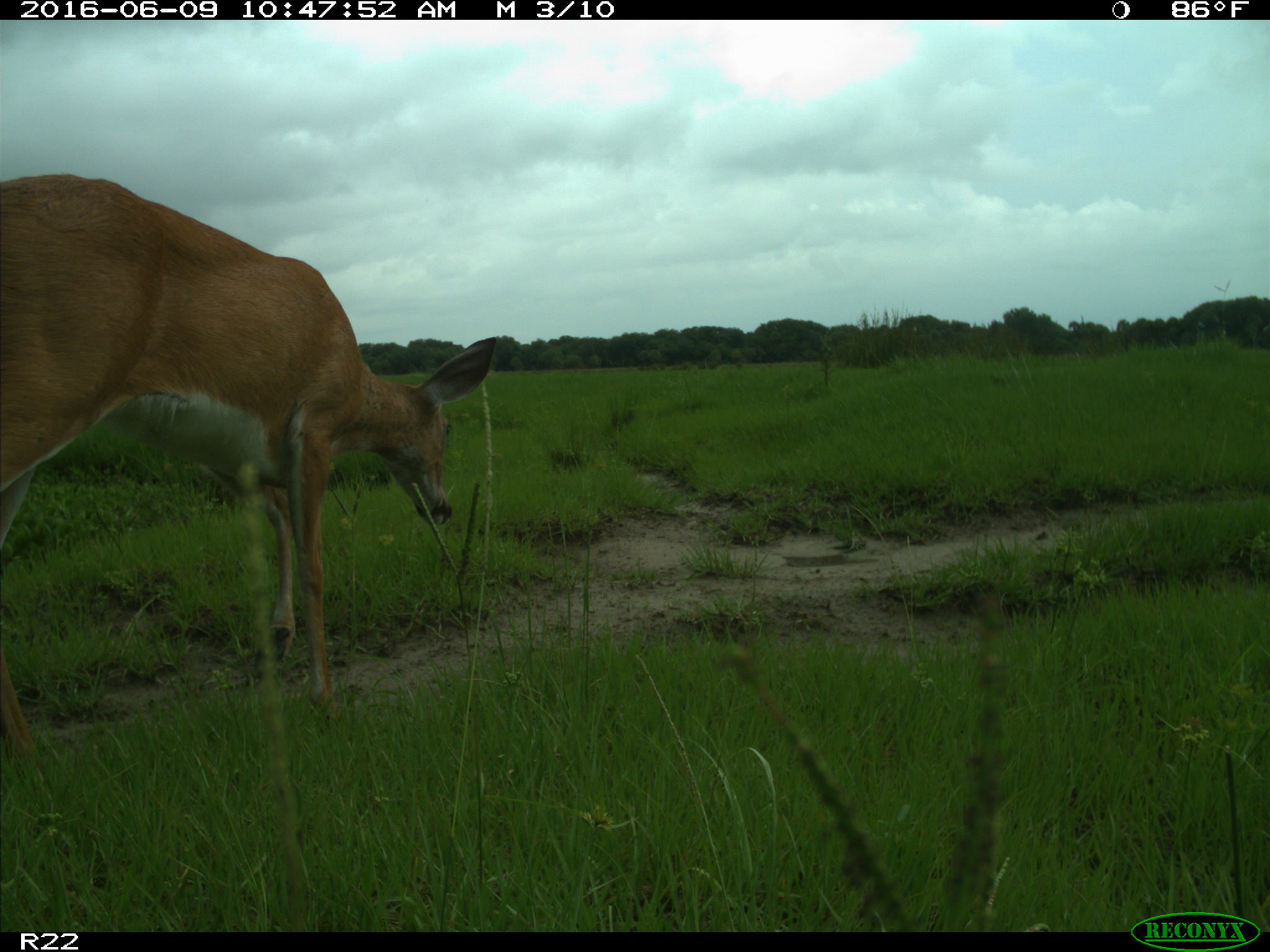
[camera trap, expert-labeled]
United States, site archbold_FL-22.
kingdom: Animalia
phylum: Chordata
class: Mammalia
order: Artiodactyla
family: Cervidae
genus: Odocoileus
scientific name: Odocoileus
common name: deer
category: unidentified deer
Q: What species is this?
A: Unidentified deer (deer) (Odocoileus).